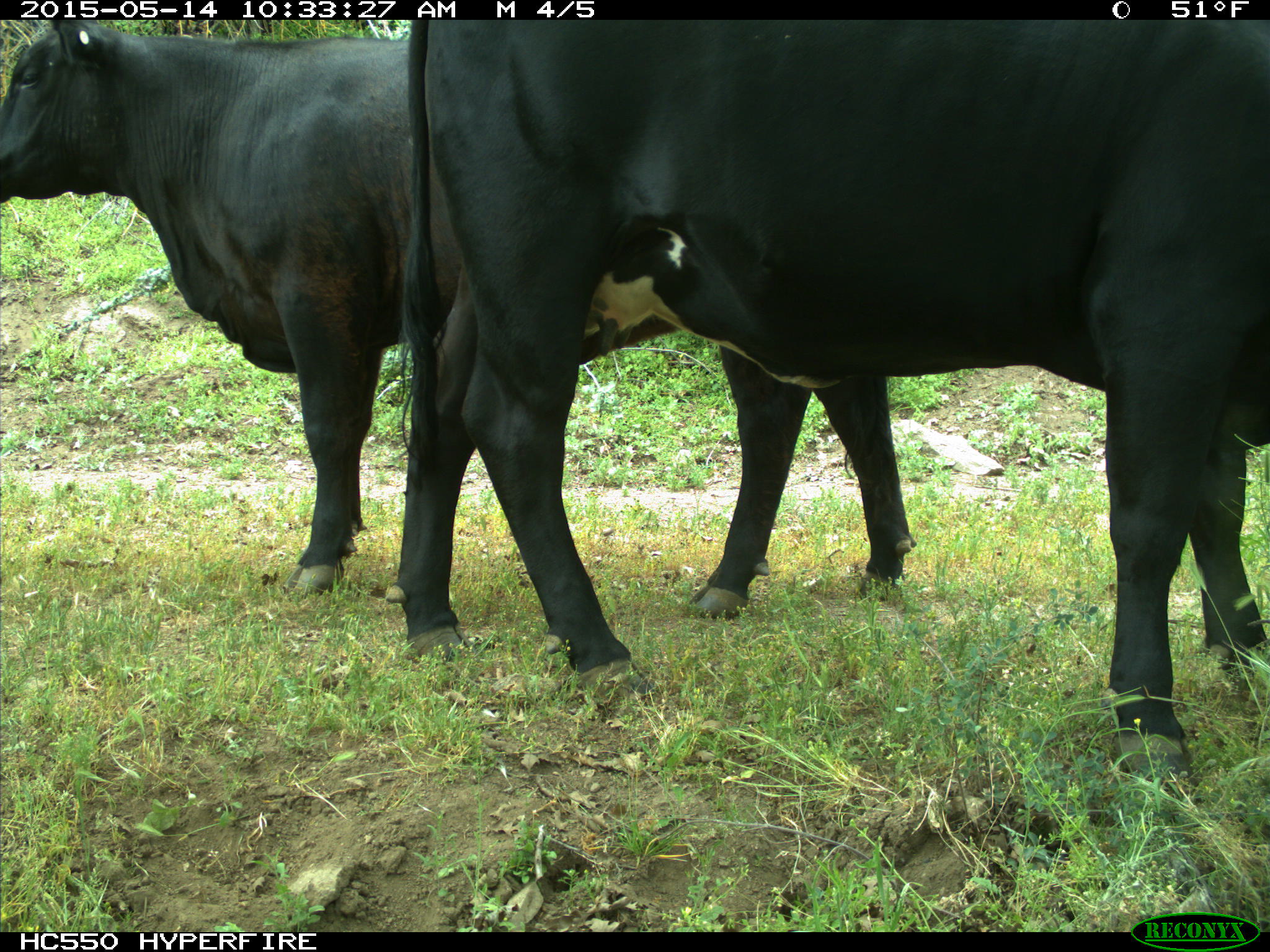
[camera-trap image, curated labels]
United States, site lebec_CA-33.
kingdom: Animalia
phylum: Chordata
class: Mammalia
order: Artiodactyla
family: Bovidae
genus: Bos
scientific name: Bos taurus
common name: domestic cow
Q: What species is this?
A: Bos taurus (domestic cow).